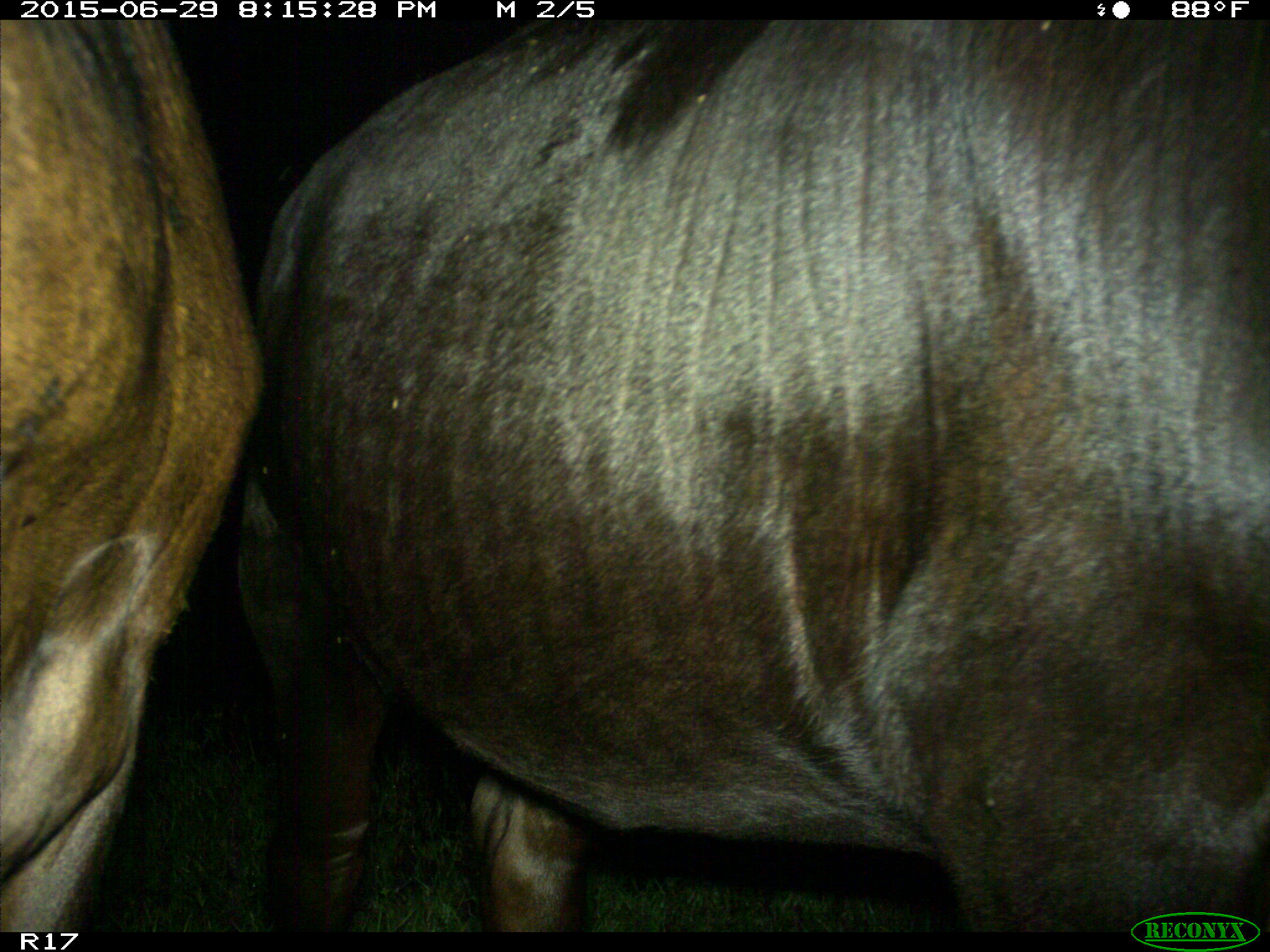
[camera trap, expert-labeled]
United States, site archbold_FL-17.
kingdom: Animalia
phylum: Chordata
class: Mammalia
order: Artiodactyla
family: Bovidae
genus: Bos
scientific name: Bos taurus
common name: domestic cow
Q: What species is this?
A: Bos taurus (domestic cow).